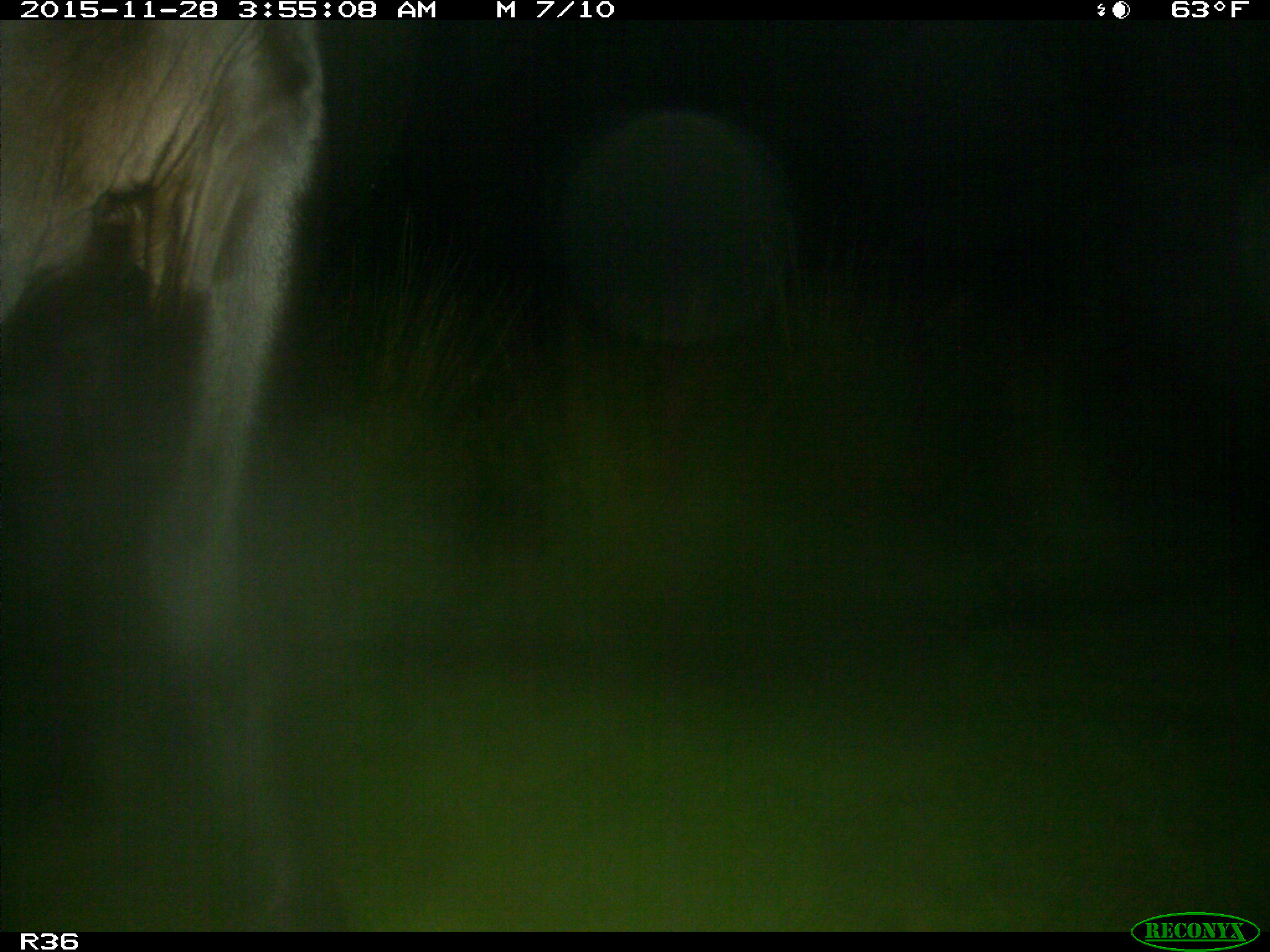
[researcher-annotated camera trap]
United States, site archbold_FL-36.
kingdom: Animalia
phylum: Chordata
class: Mammalia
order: Artiodactyla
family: Bovidae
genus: Bos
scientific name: Bos taurus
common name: domestic cow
Bos taurus (domestic cow).